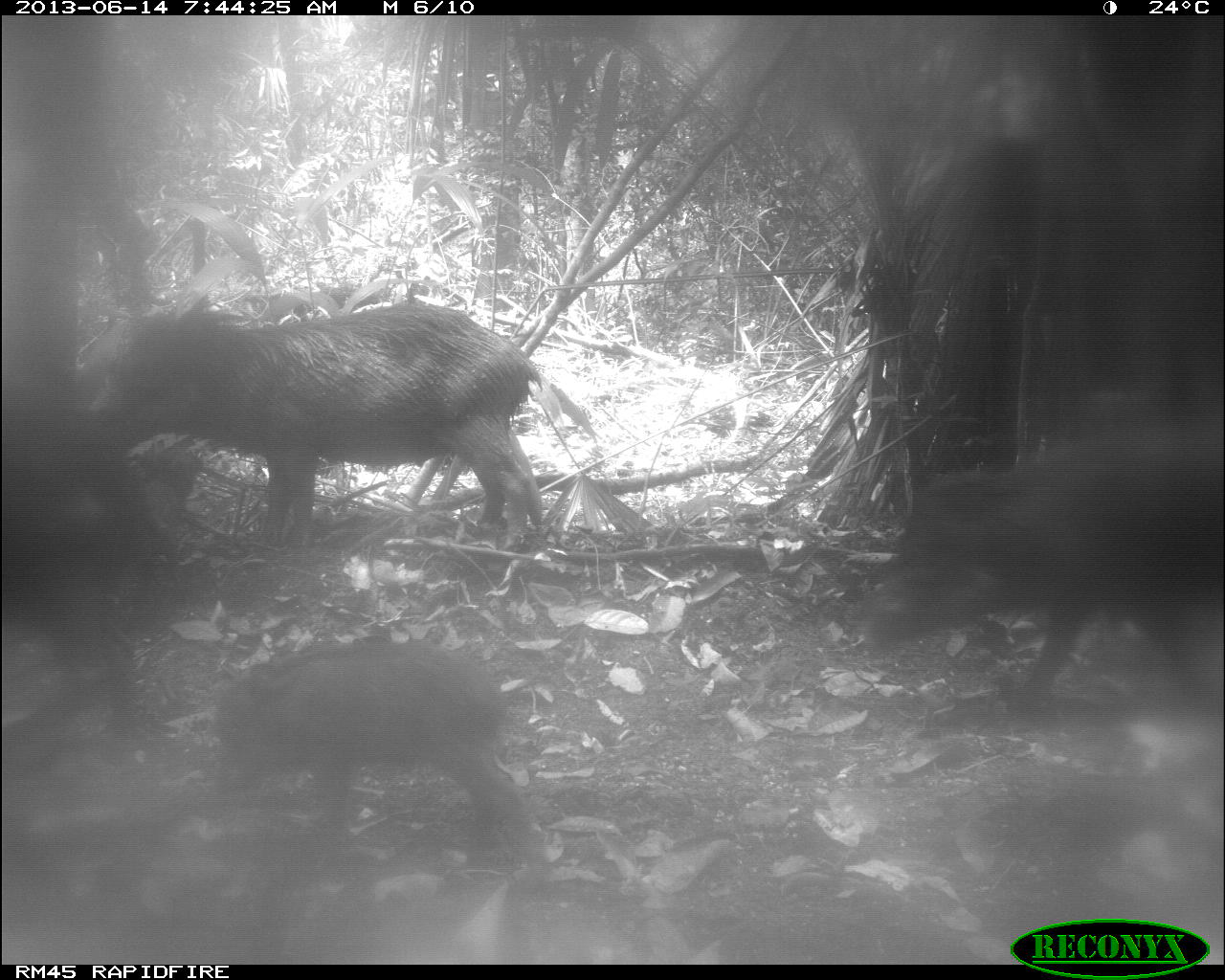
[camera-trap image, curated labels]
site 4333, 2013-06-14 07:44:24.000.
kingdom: Animalia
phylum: Chordata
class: Mammalia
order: Artiodactyla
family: Tayassuidae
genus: Tayassu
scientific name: Tayassu pecari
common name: white-lipped peccary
Tayassu pecari (white-lipped peccary), count 3.